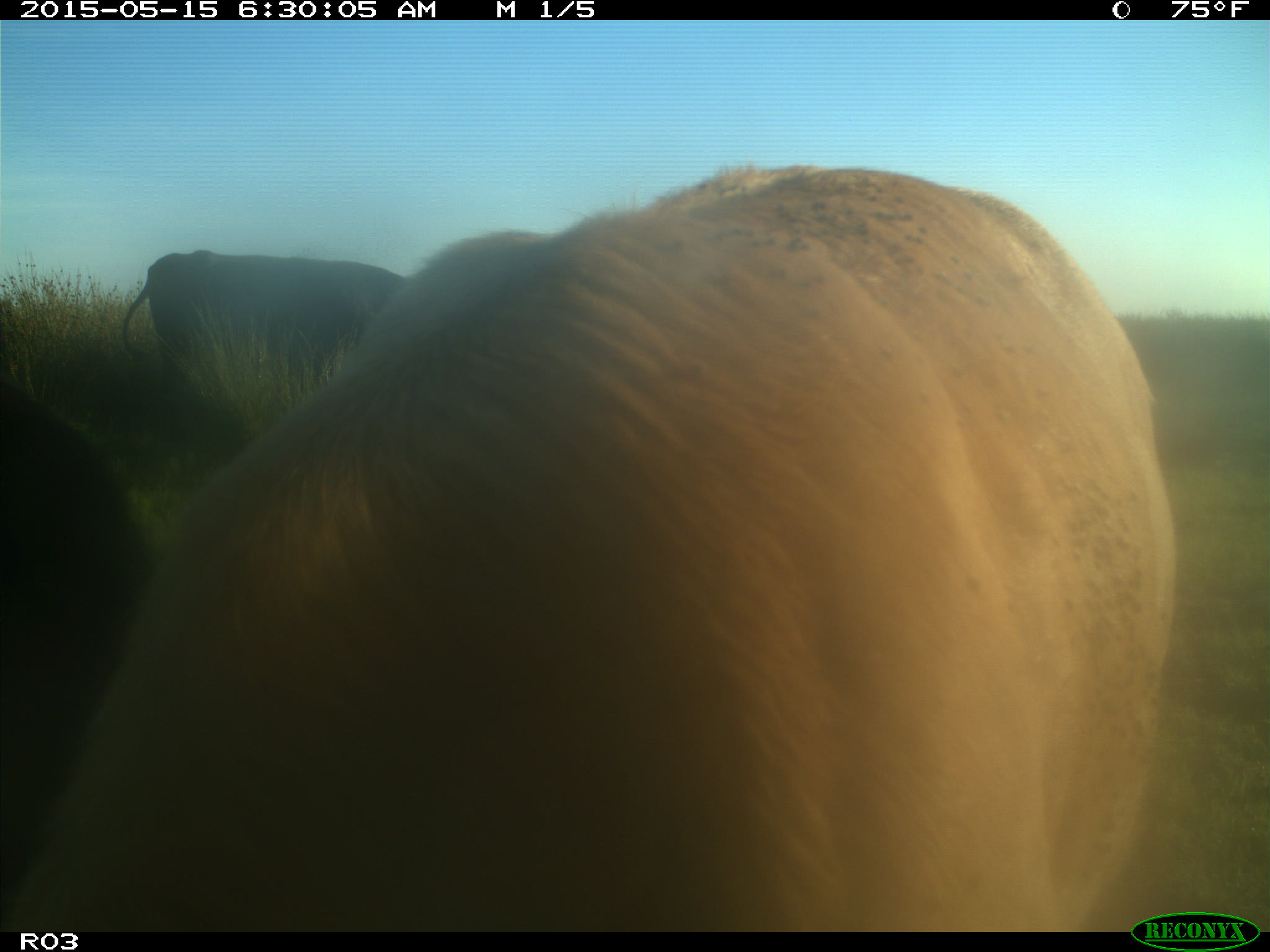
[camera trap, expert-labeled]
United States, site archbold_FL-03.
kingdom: Animalia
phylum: Chordata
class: Mammalia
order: Artiodactyla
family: Bovidae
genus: Bos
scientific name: Bos taurus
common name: domestic cow